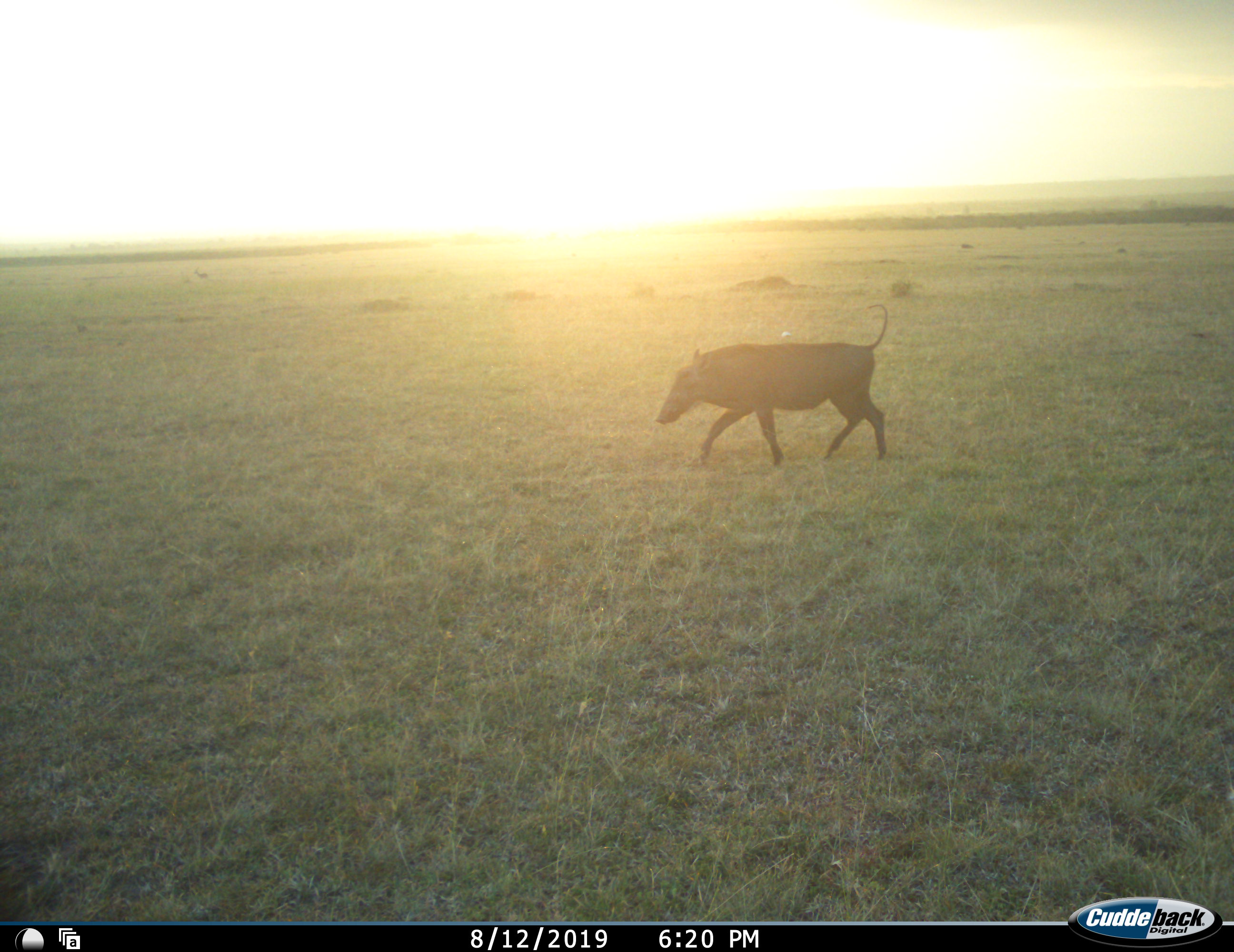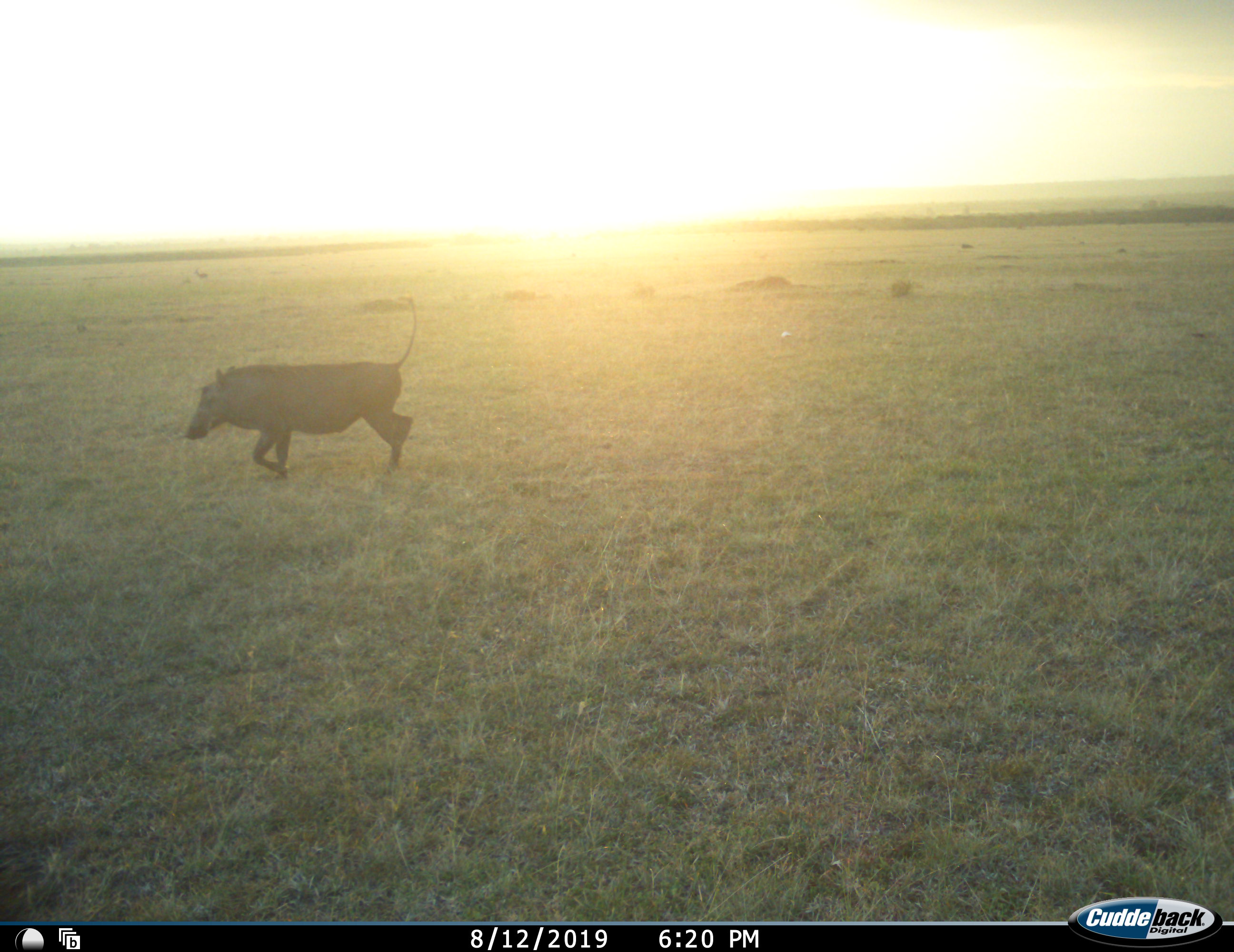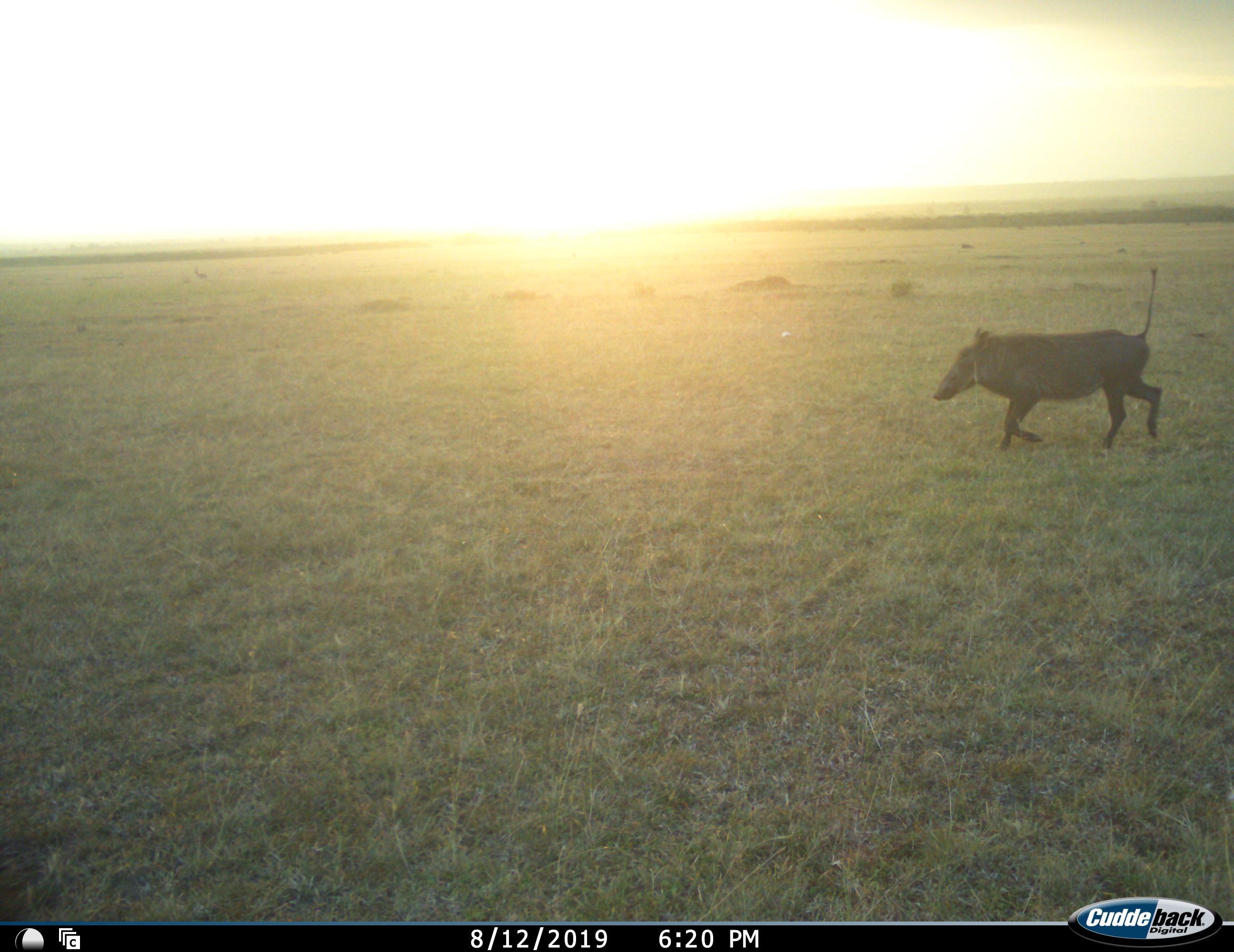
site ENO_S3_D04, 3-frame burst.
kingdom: Animalia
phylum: Chordata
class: Mammalia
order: Artiodactyla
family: Suidae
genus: Phacochoerus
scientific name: Phacochoerus africanus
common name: warthog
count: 1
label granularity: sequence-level